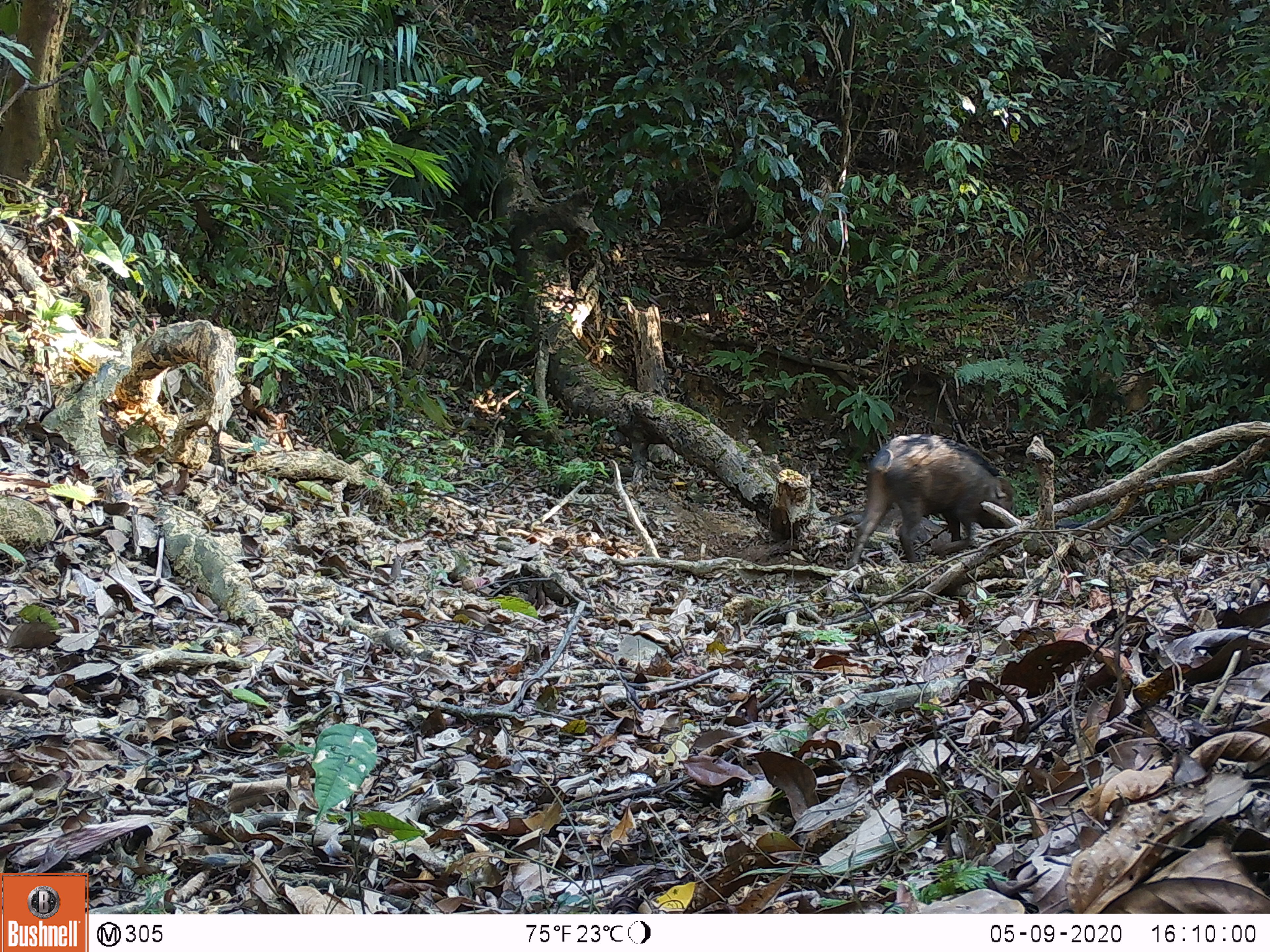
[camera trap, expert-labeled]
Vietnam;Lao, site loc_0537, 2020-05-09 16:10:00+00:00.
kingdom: Animalia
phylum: Chordata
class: Mammalia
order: Artiodactyla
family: Suidae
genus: Sus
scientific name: Sus scrofa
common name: eurasian wild pig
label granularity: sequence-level